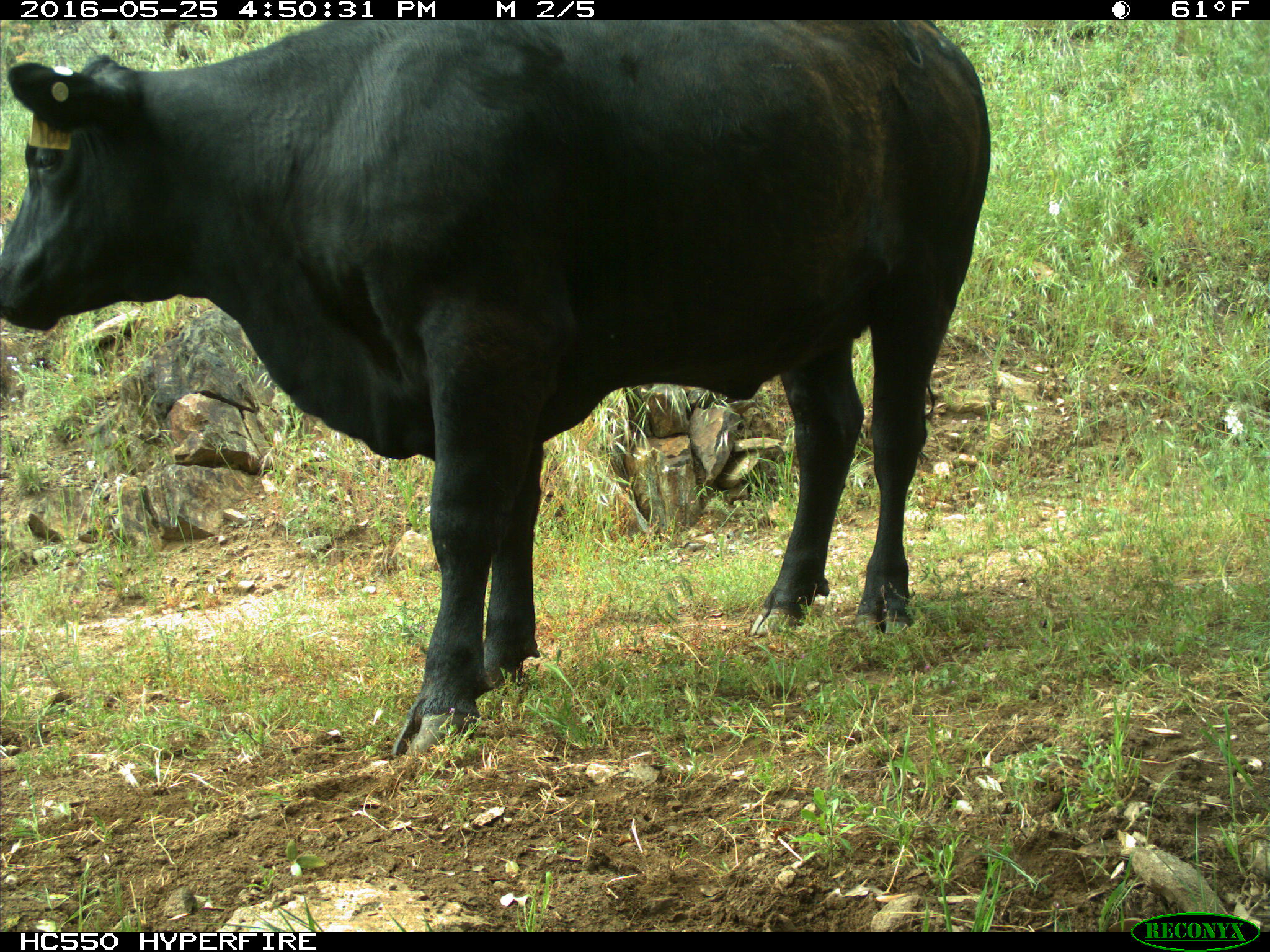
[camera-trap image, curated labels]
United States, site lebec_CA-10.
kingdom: Animalia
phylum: Chordata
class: Mammalia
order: Artiodactyla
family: Bovidae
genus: Bos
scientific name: Bos taurus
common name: domestic cow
Bos taurus (domestic cow).